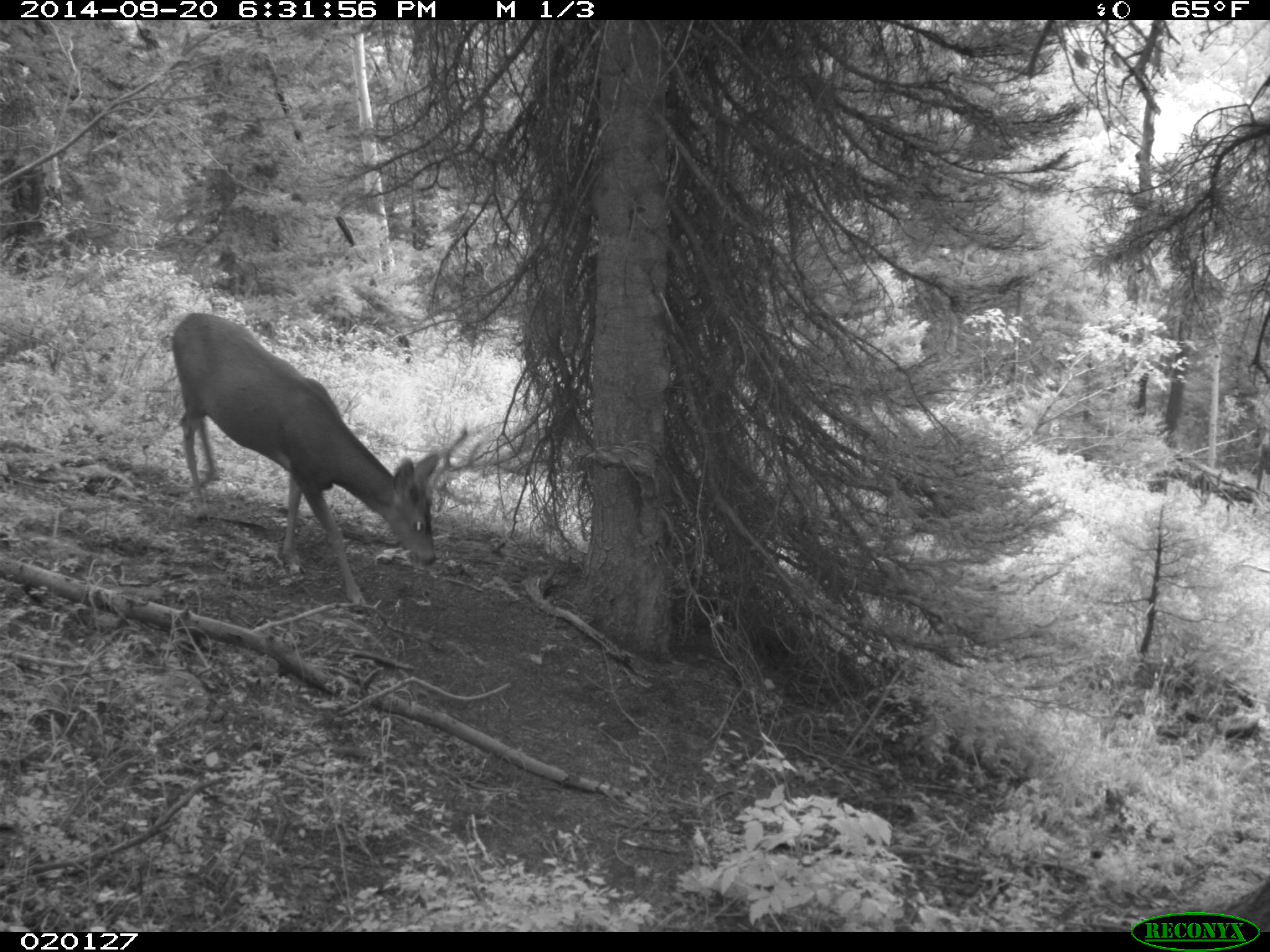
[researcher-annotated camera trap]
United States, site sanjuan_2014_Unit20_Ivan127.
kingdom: Animalia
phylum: Chordata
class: Mammalia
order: Artiodactyla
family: Cervidae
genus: Odocoileus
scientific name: Odocoileus hemionus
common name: mule deer